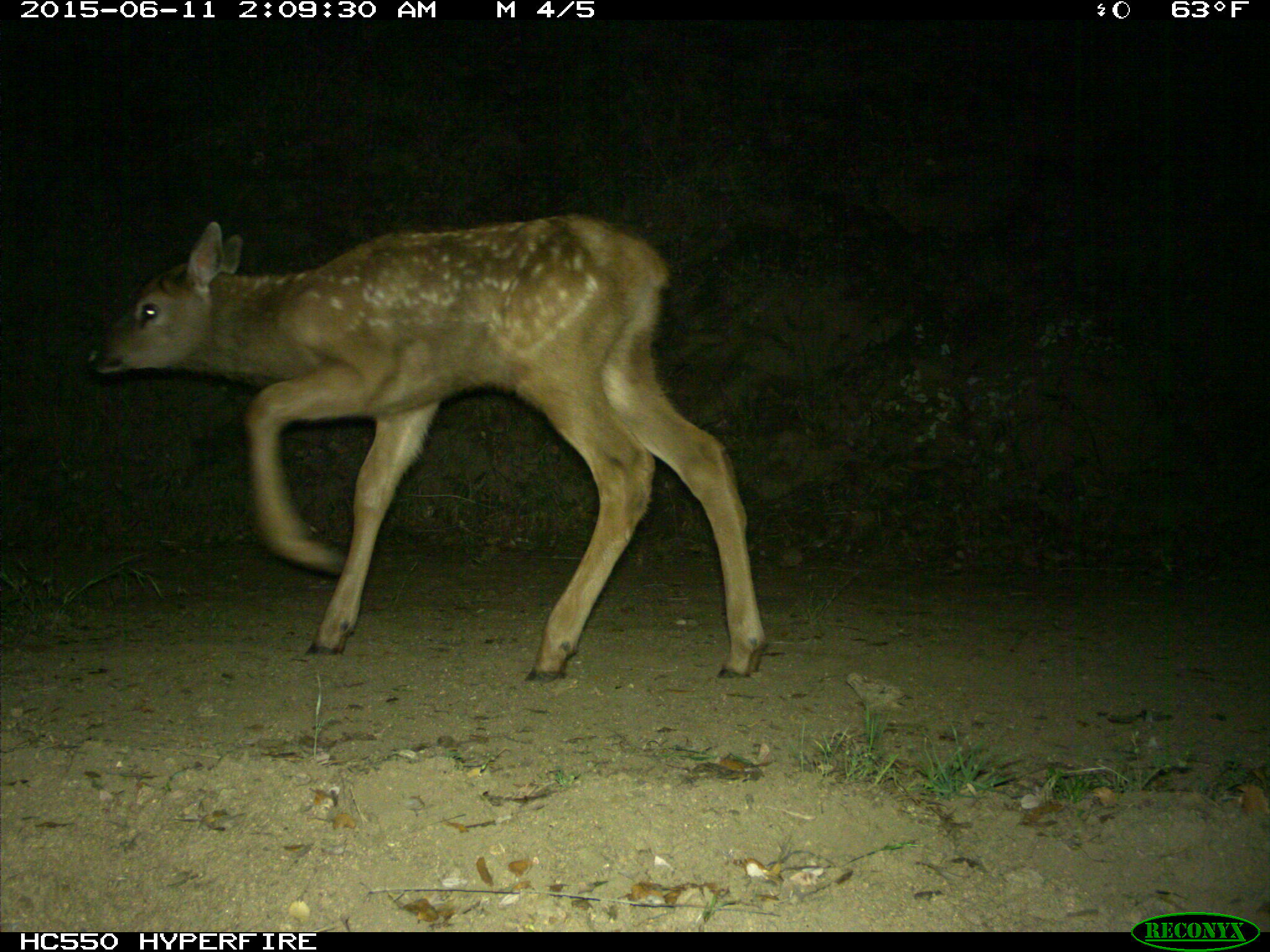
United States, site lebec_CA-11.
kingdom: Animalia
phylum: Chordata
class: Mammalia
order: Artiodactyla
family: Cervidae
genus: Cervus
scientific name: Cervus canadensis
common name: elk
Cervus canadensis (elk).